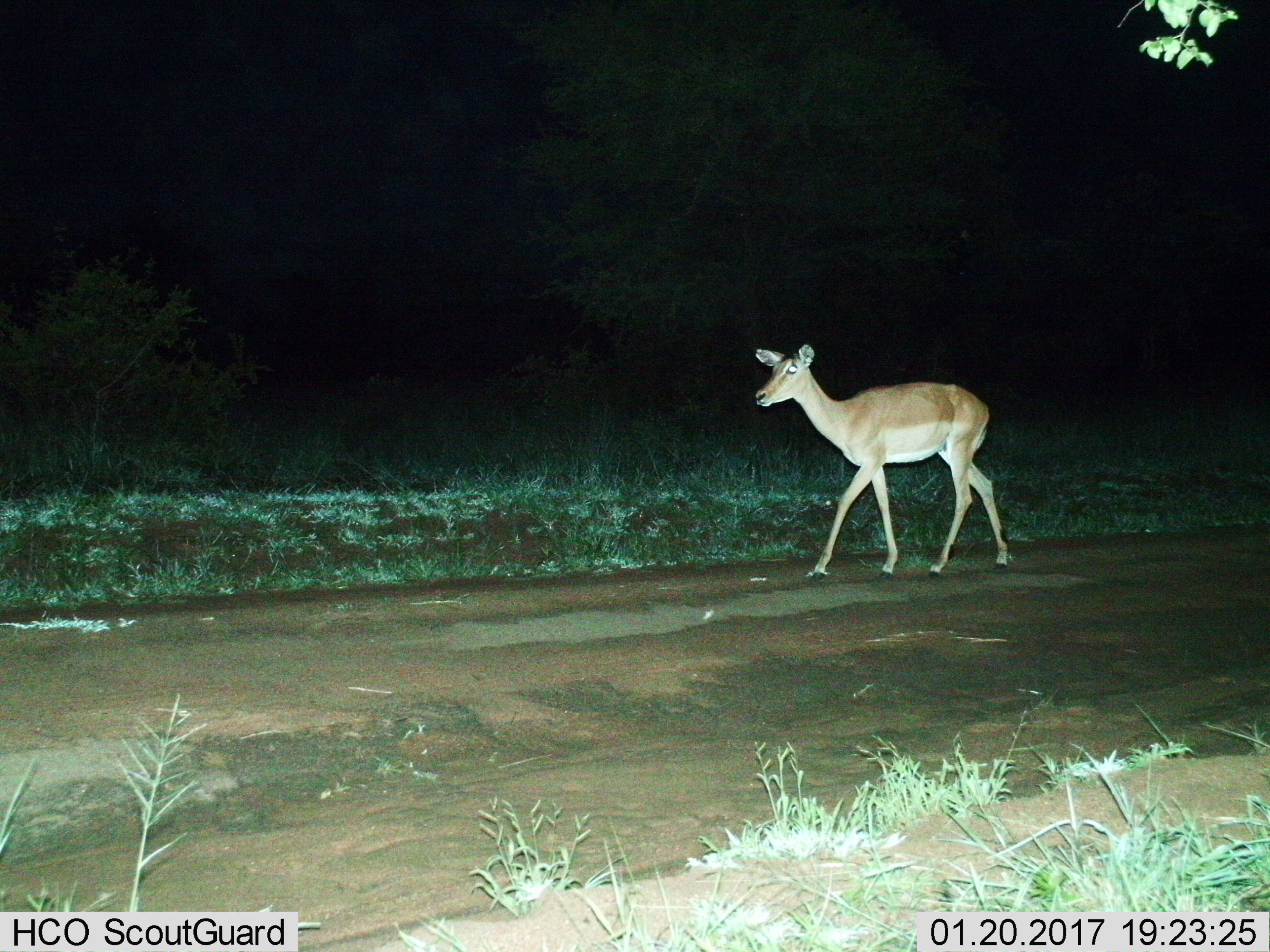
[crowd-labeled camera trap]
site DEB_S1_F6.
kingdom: Animalia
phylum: Chordata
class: Mammalia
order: Artiodactyla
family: Bovidae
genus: Aepyceros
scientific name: Aepyceros melampus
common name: impala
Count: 1.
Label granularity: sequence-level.